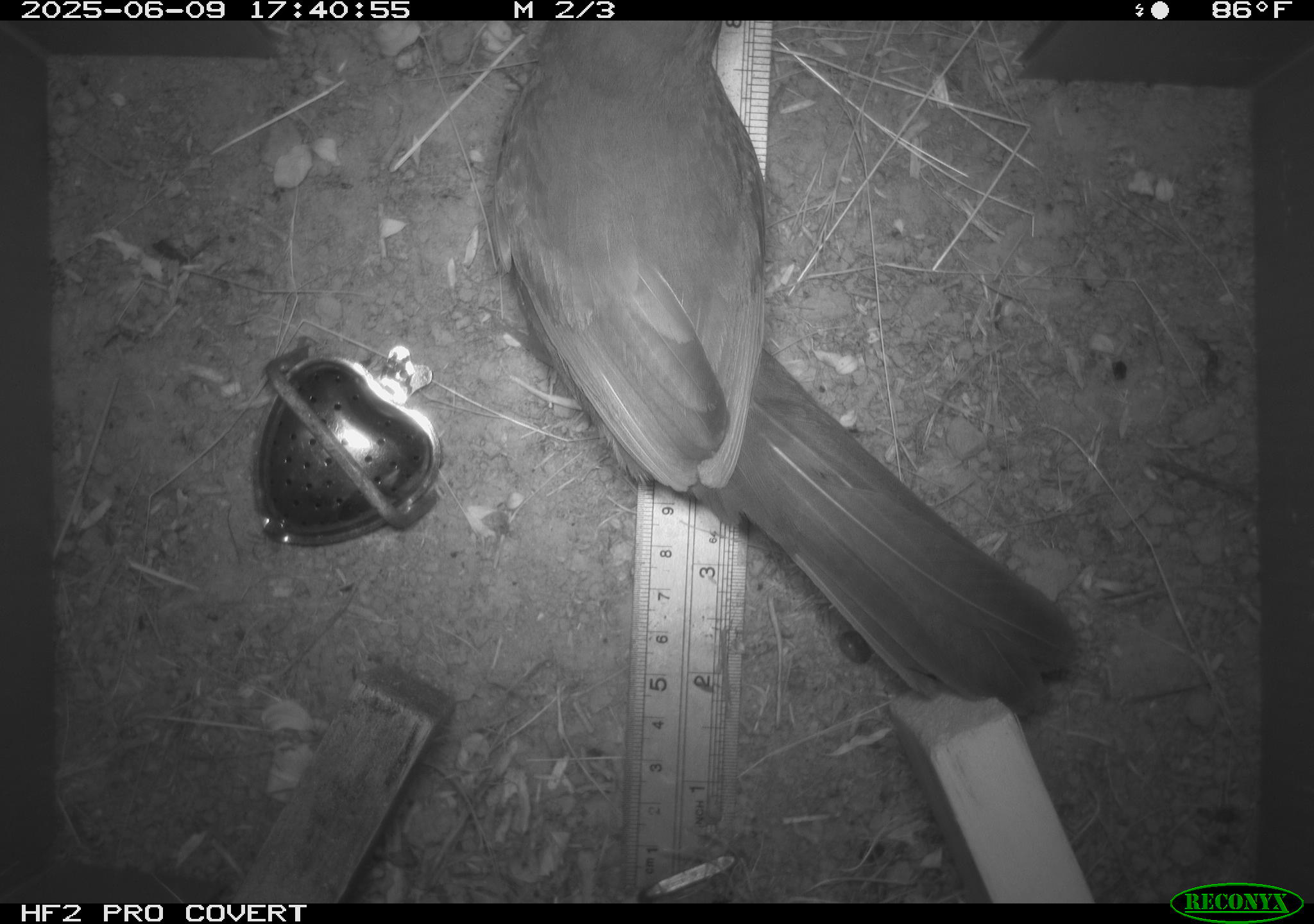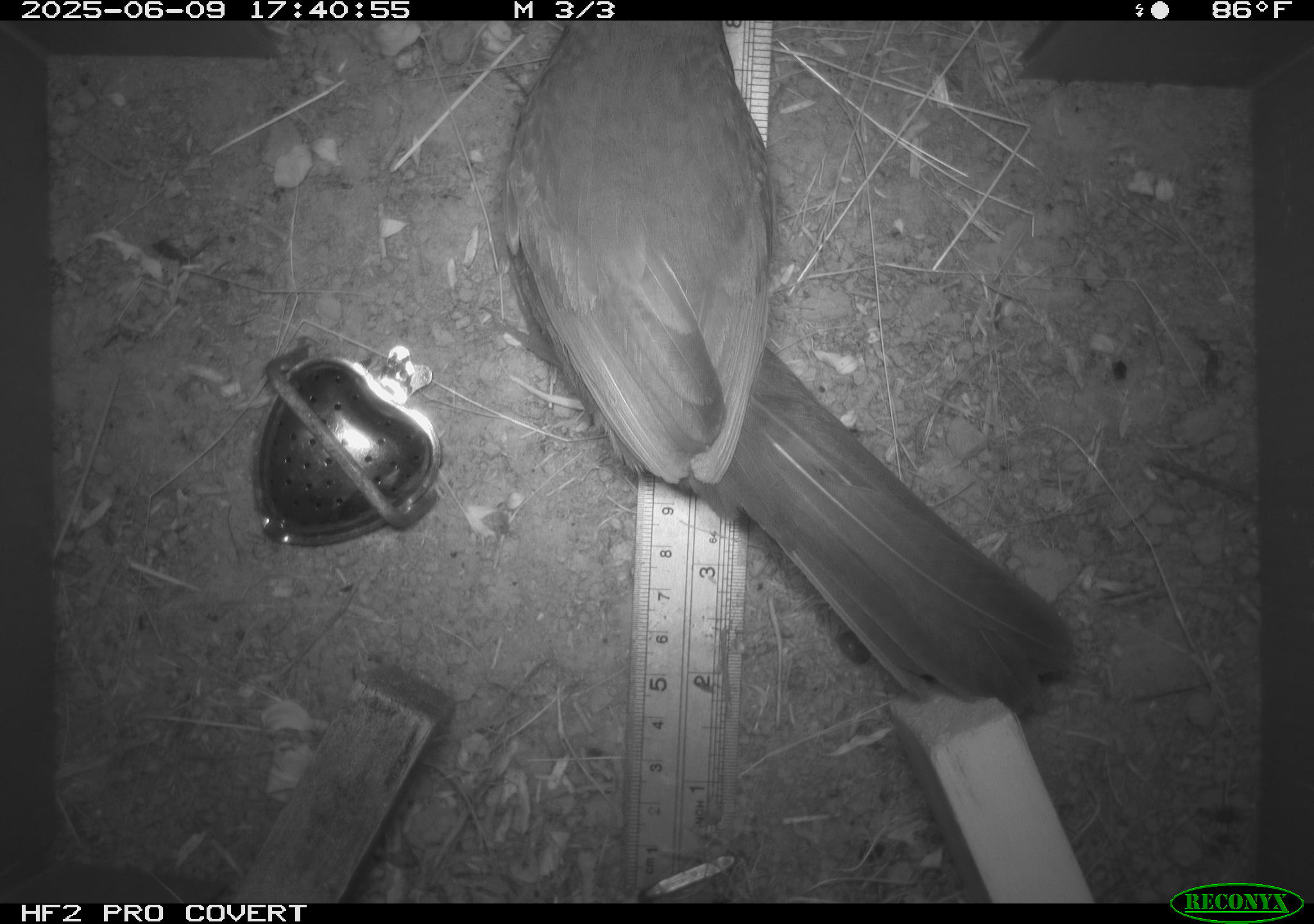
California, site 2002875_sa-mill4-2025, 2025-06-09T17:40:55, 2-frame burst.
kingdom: Animalia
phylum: Chordata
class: Aves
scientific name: Aves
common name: bird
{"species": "bird (Aves)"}